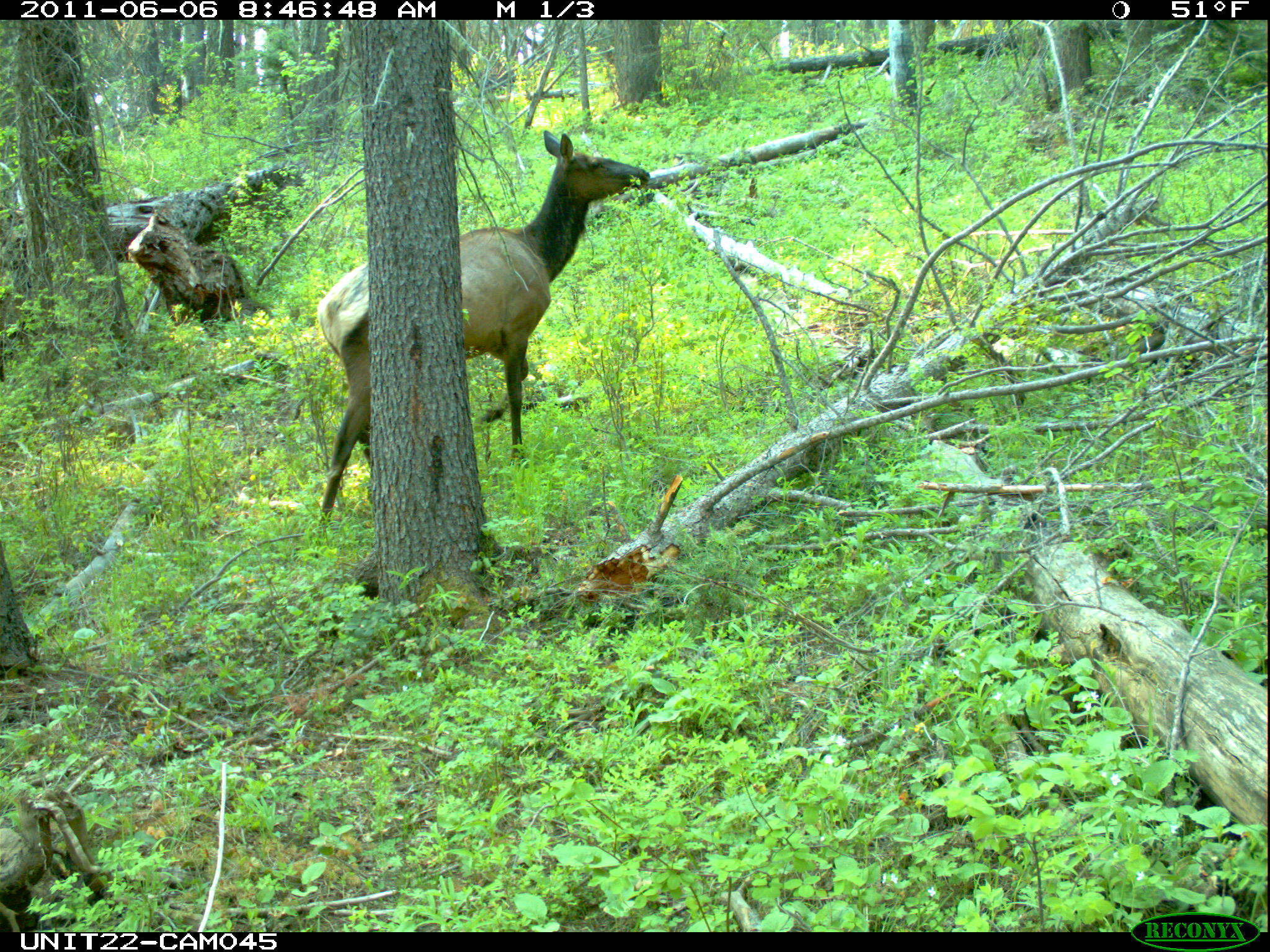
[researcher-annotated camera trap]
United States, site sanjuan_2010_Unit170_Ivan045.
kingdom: Animalia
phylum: Chordata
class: Mammalia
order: Artiodactyla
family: Cervidae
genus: Cervus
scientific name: Cervus elaphus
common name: red deer